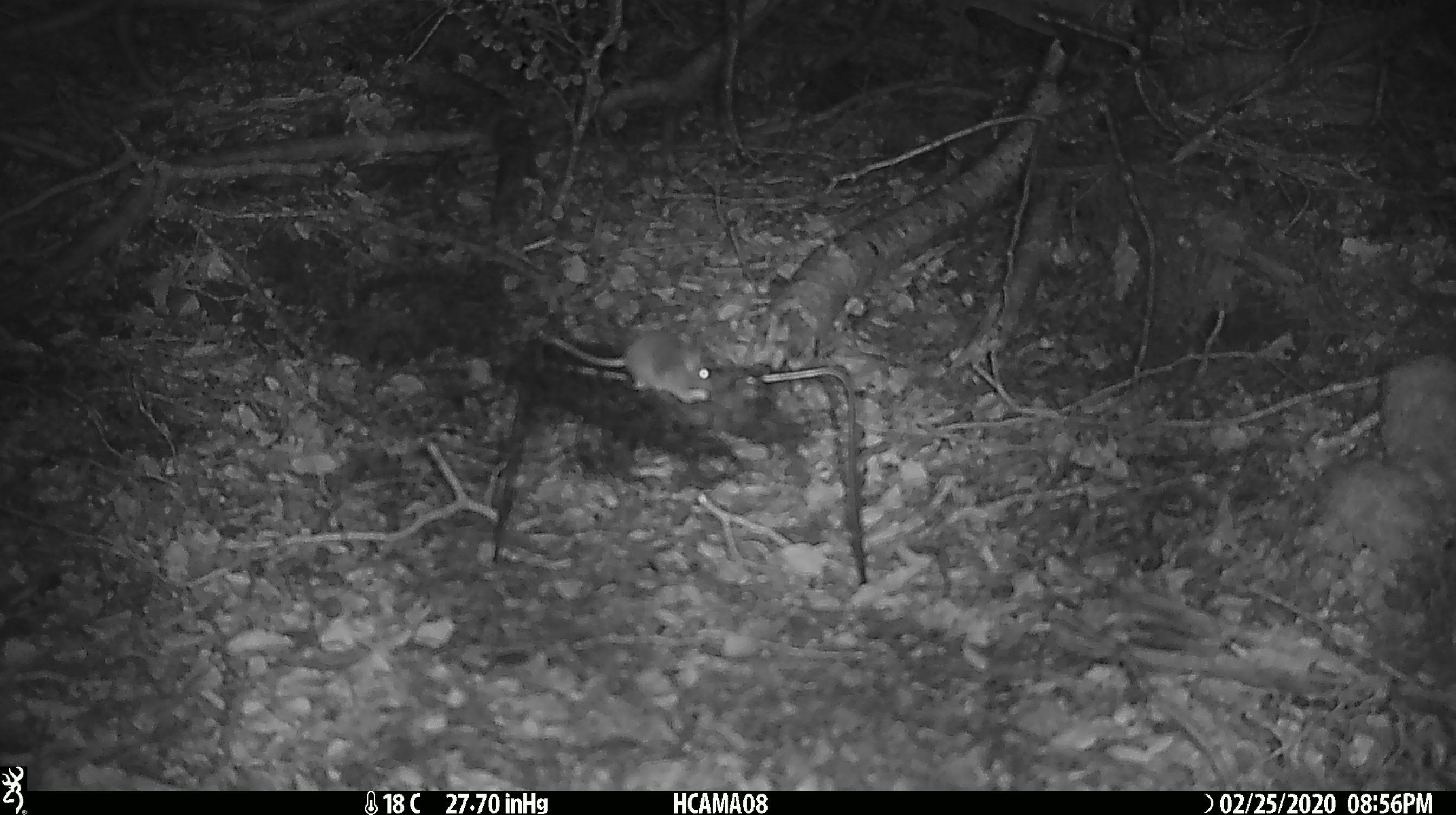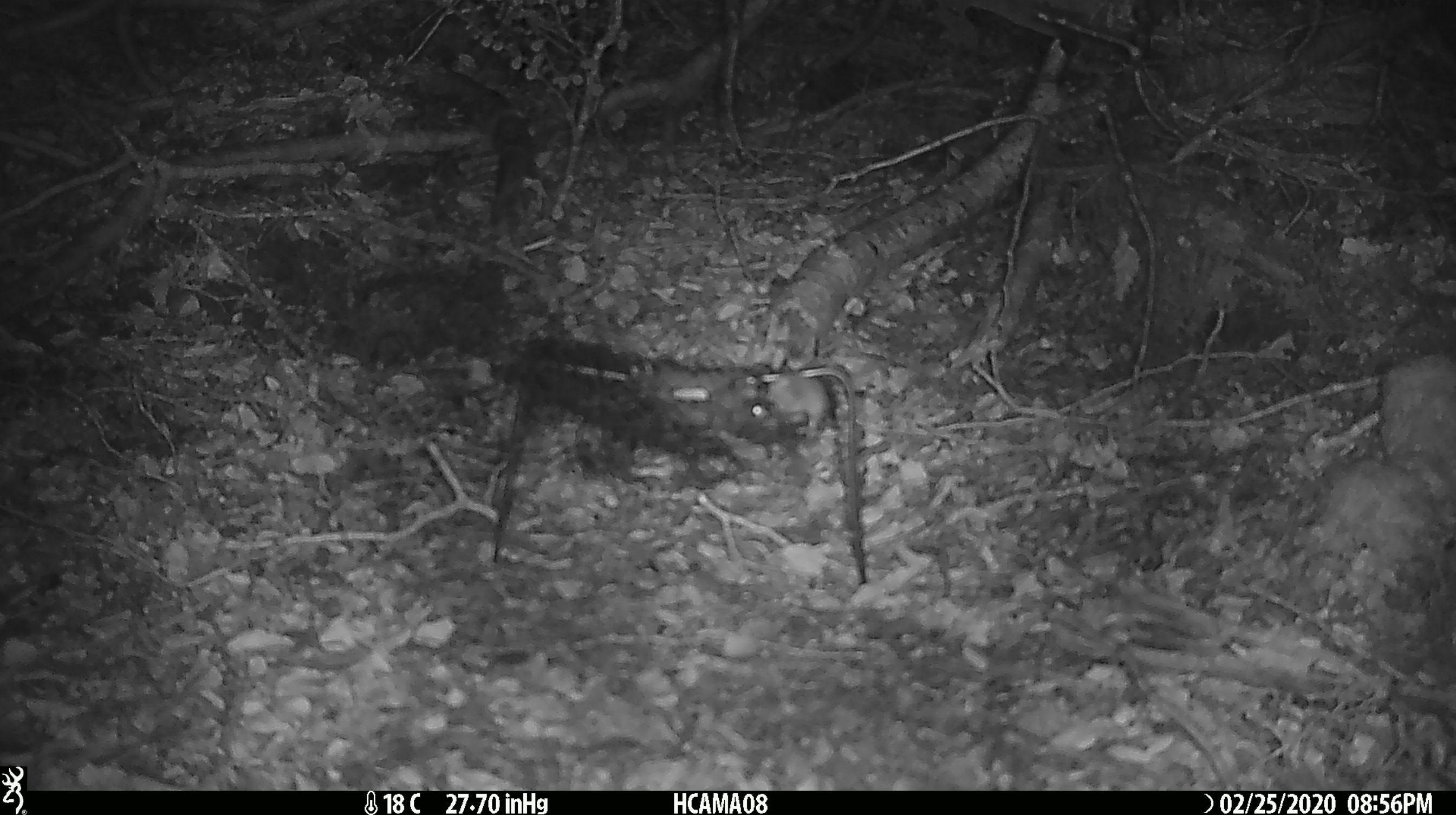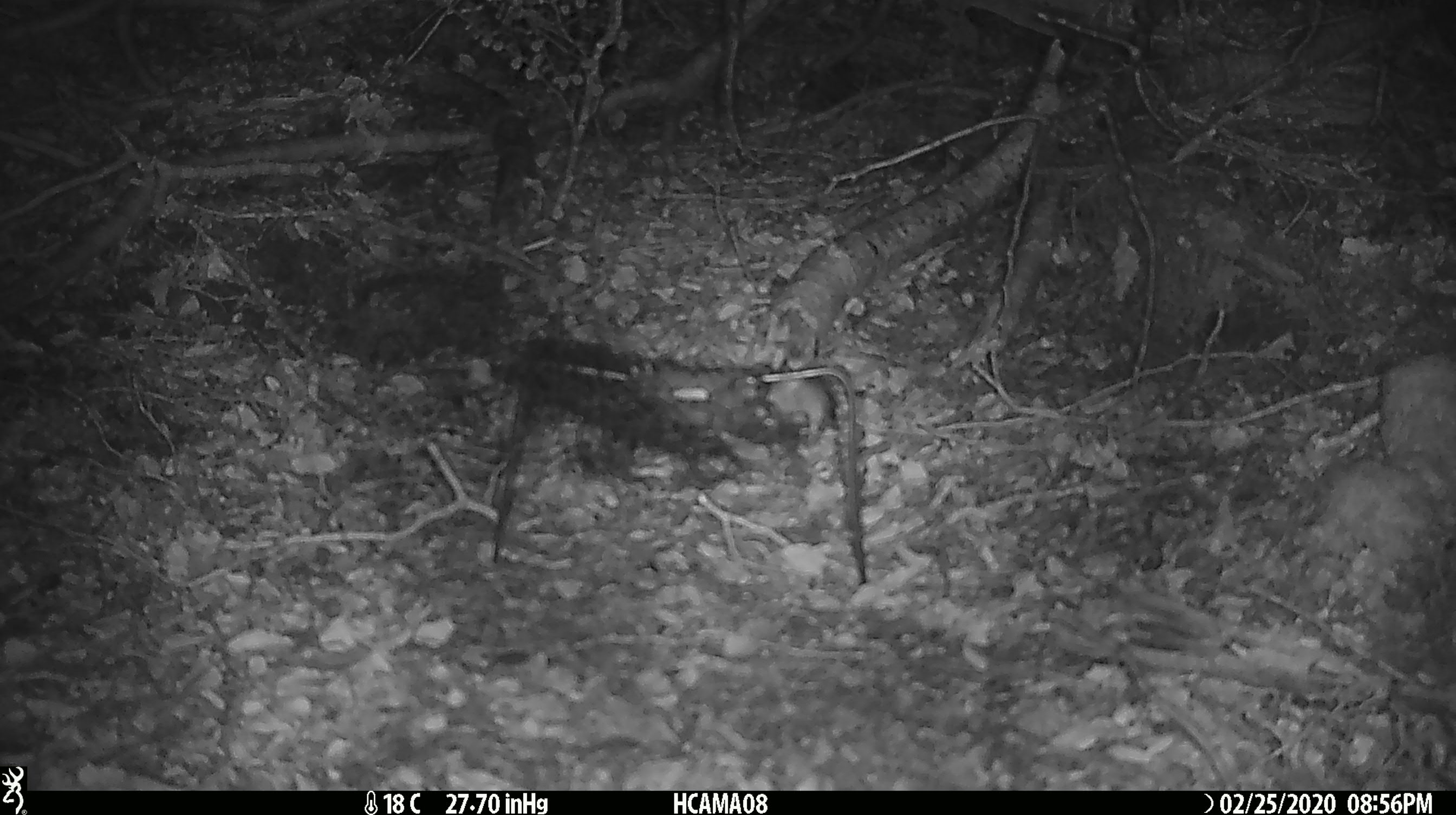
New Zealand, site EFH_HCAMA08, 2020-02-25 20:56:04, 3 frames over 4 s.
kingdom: Animalia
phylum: Chordata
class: Mammalia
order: Rodentia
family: Muridae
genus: Mus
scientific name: Mus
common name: mouse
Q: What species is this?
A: Mouse (Mus).